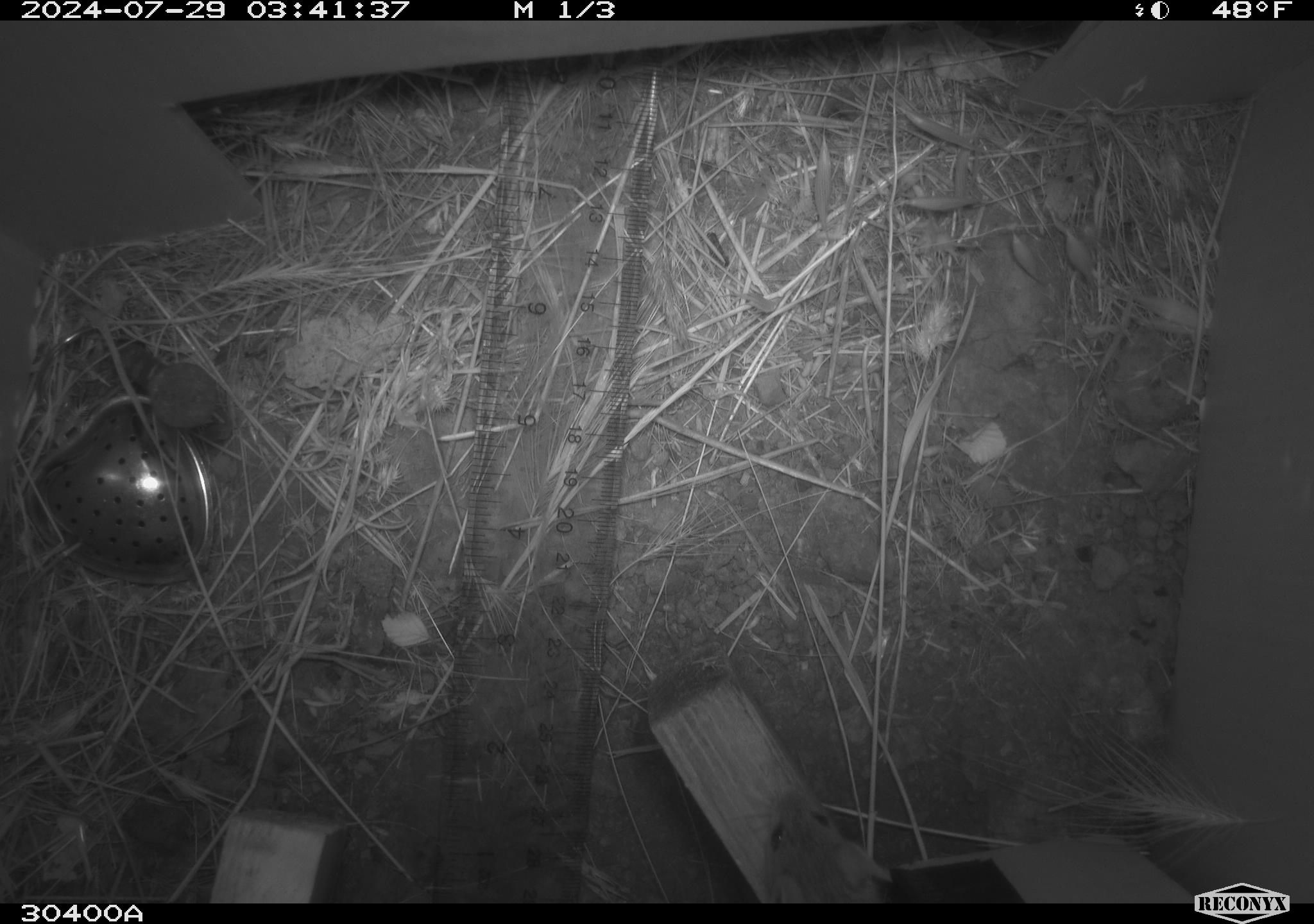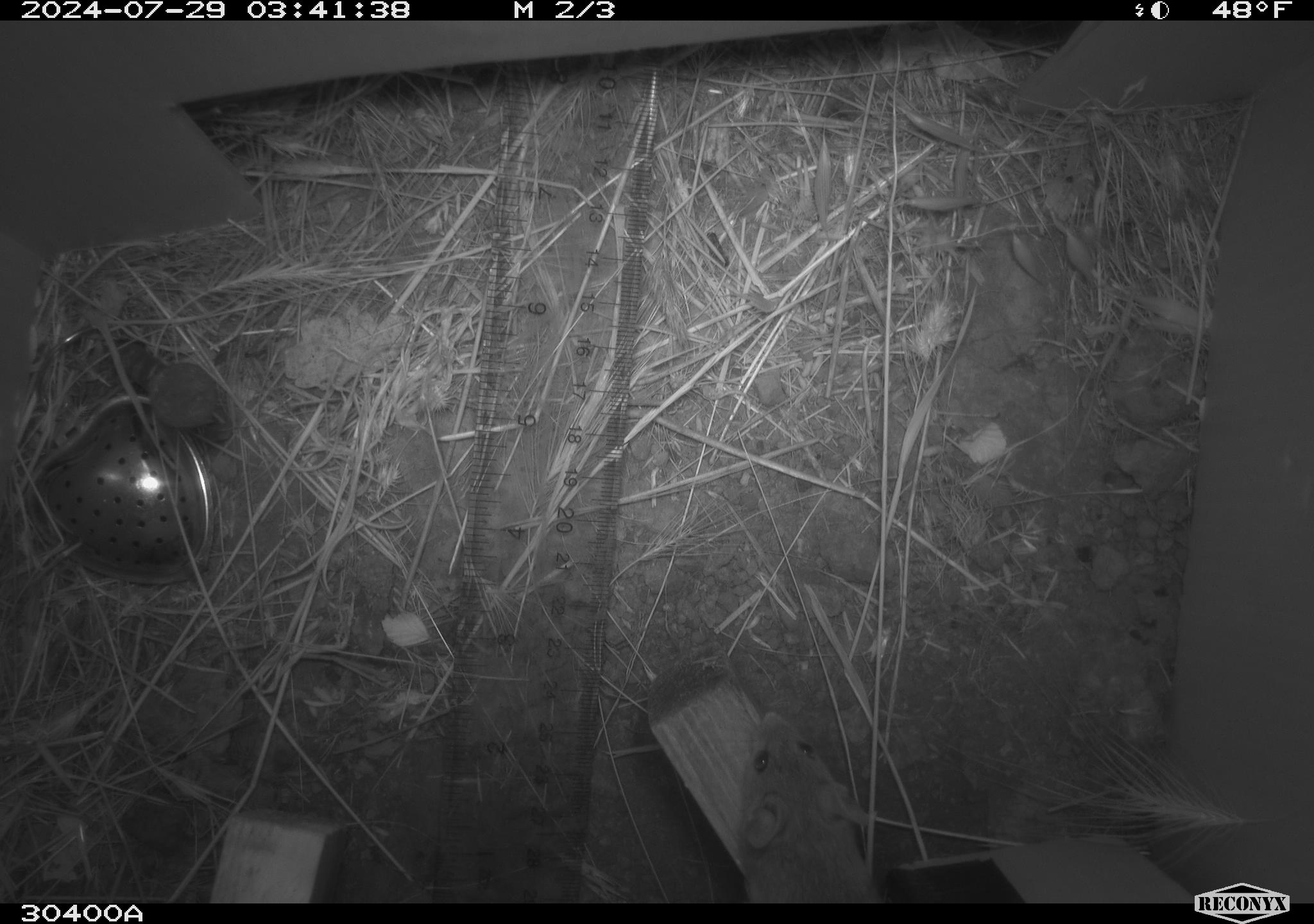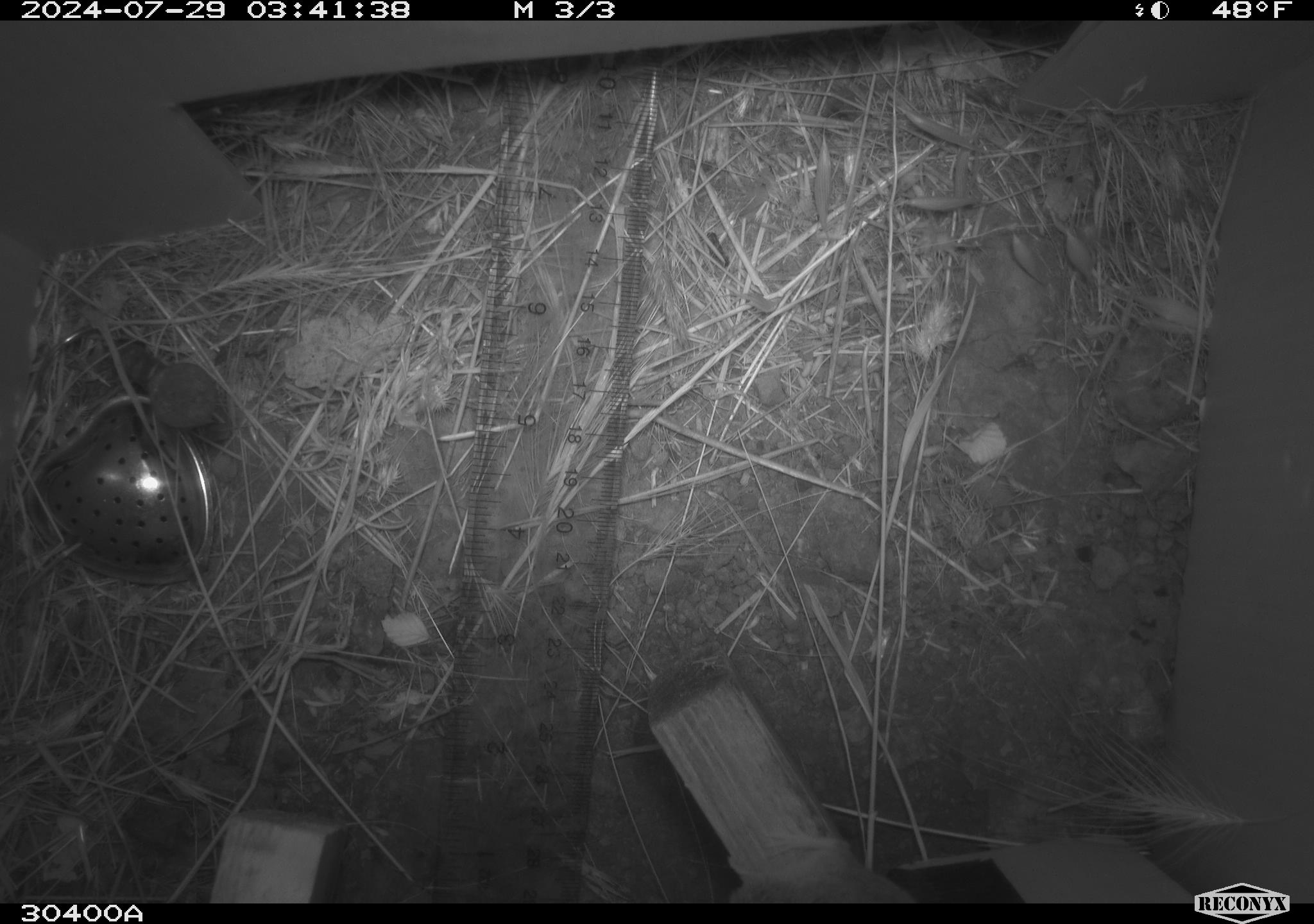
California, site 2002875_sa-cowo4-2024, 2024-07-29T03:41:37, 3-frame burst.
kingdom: Animalia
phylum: Chordata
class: Mammalia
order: Rodentia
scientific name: Rodentia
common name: mouse species